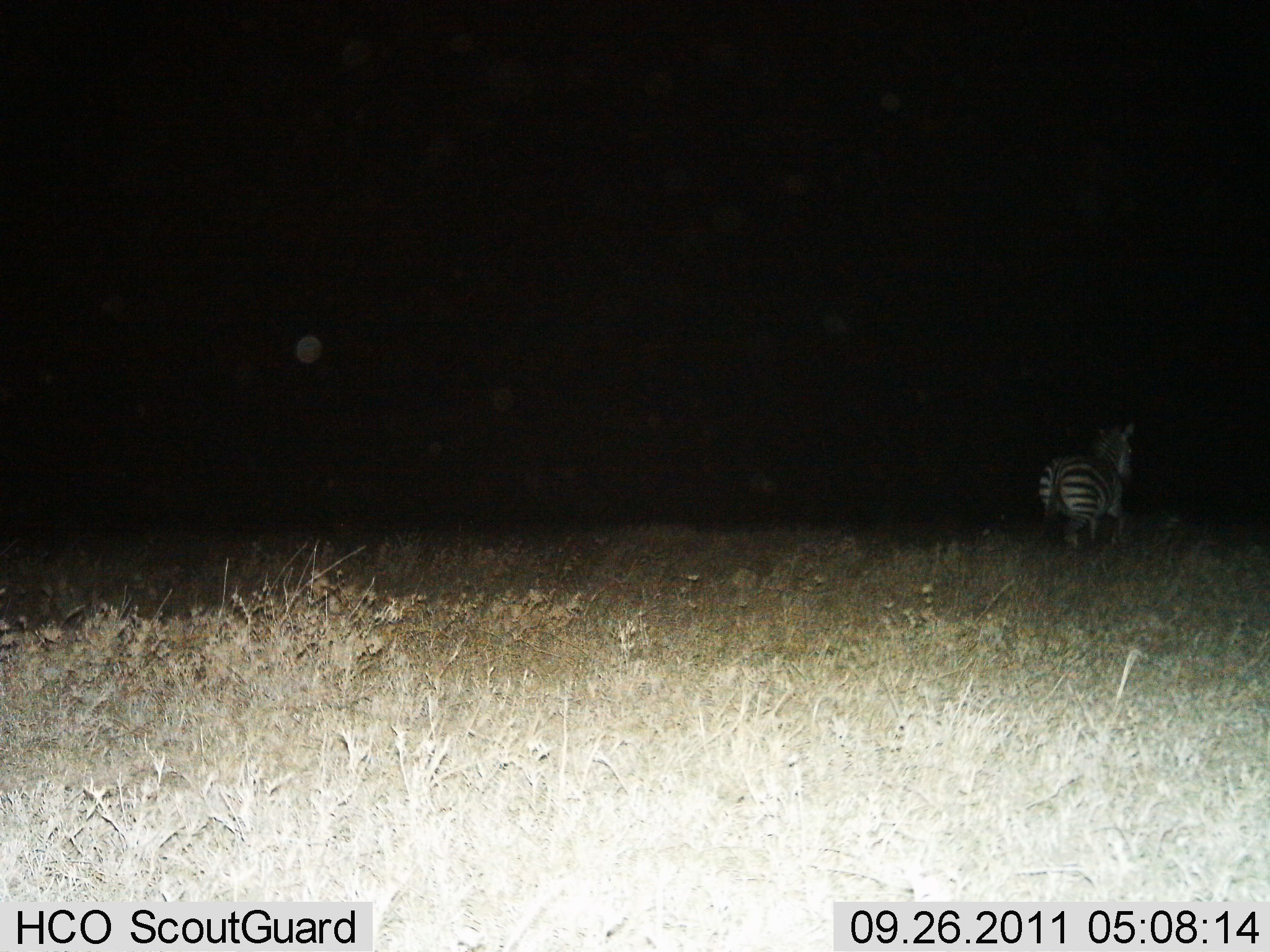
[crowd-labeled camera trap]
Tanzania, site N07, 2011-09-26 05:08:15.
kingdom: Animalia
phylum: Chordata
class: Mammalia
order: Perissodactyla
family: Equidae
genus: Equus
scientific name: Equus quagga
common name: plains zebra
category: zebra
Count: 1.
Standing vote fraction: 54%.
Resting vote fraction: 0%.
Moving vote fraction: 54%.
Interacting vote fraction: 0%.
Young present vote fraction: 0%.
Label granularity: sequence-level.